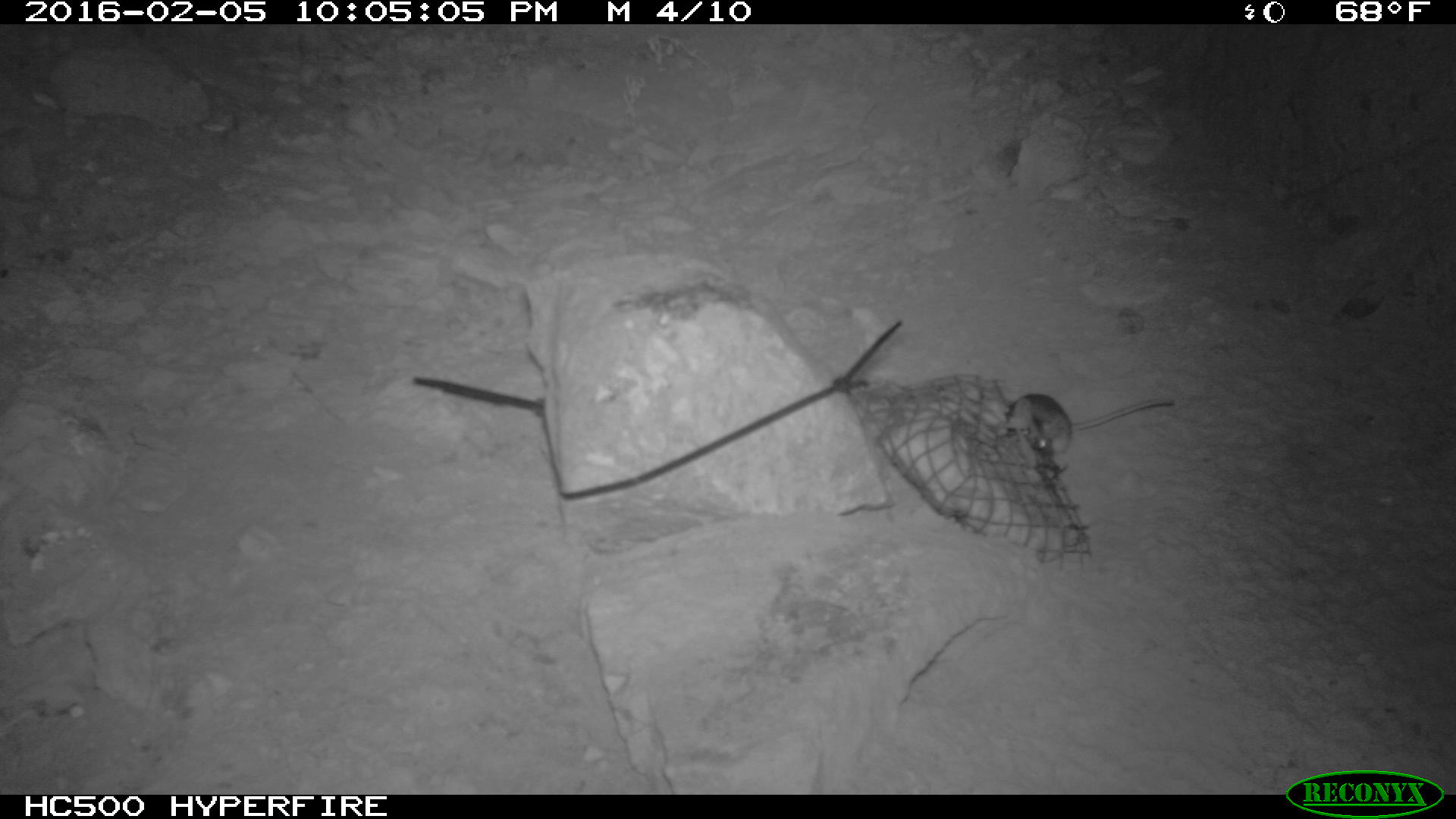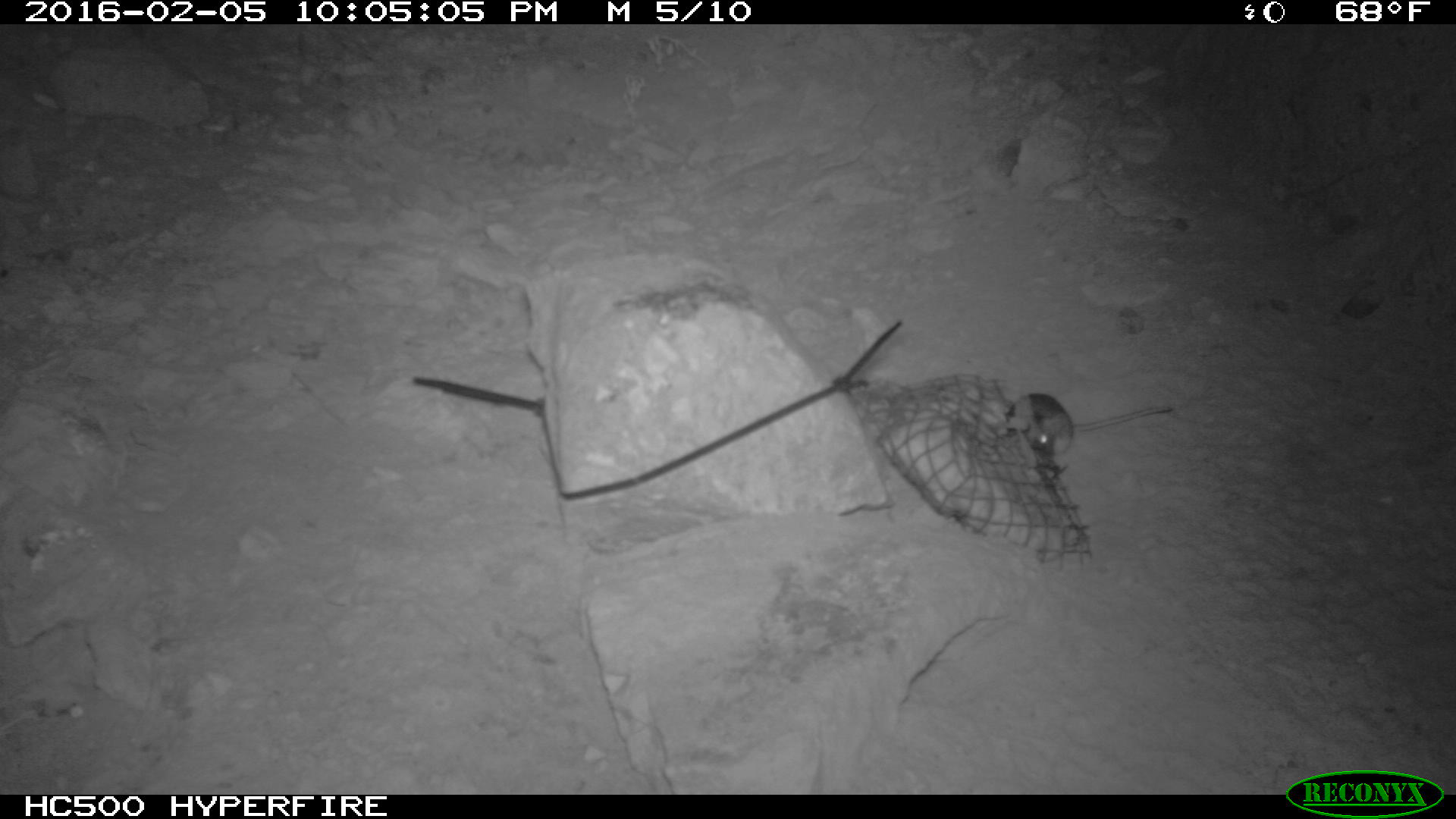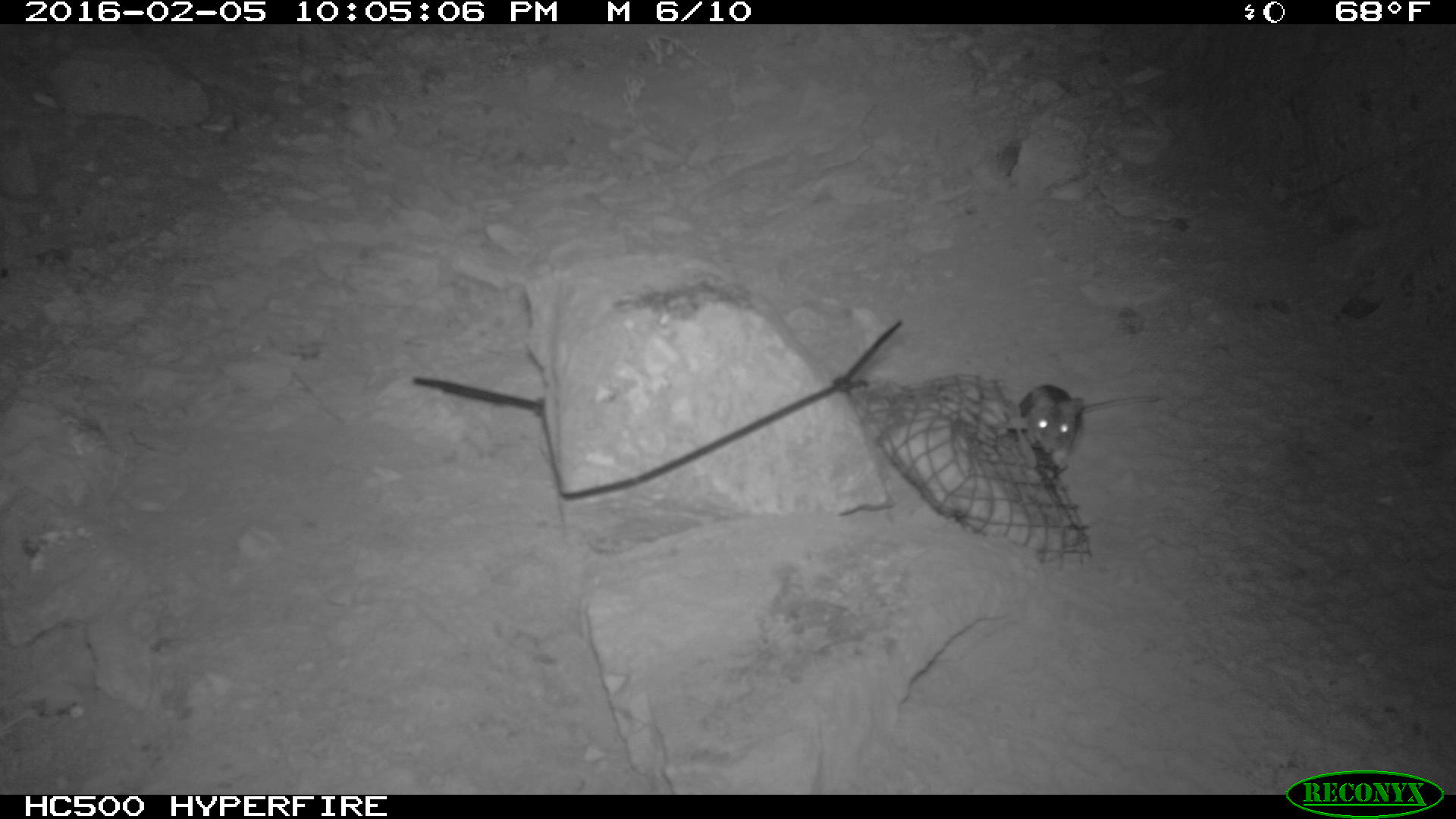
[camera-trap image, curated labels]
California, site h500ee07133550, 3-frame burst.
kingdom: Animalia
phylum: Chordata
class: Mammalia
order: Rodentia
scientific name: Rodentia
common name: rodent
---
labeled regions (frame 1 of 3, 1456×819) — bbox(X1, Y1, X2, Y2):
rodent: bbox(1005, 394, 1175, 451)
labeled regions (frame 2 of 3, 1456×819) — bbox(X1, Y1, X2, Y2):
rodent: bbox(1006, 393, 1173, 455)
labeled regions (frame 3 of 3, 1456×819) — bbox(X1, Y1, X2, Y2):
rodent: bbox(1020, 384, 1160, 455)